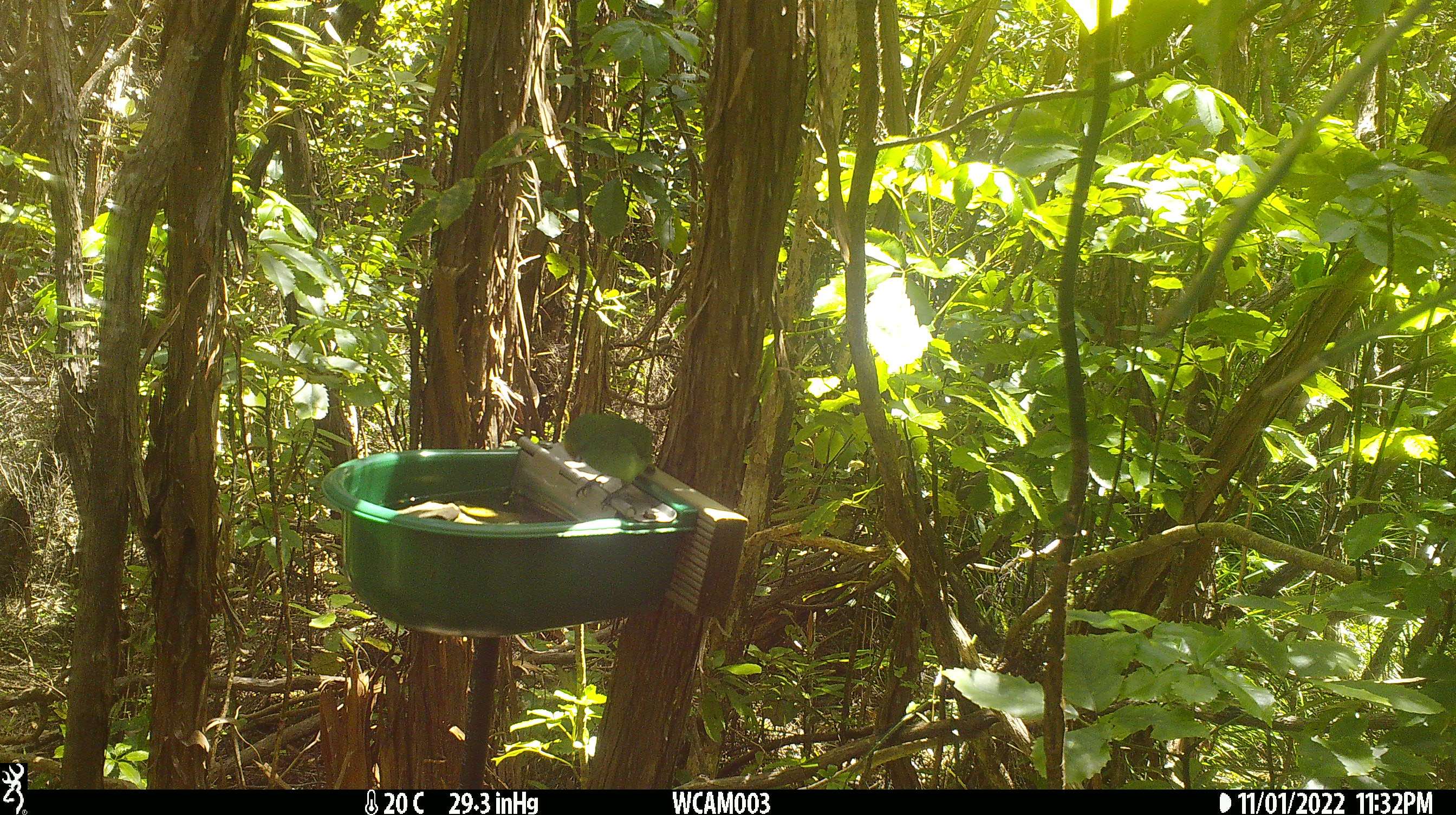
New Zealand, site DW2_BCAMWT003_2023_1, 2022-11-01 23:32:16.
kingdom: Animalia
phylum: Chordata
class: Aves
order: Psittaciformes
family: Psittaculidae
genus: Cyanoramphus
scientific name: Cyanoramphus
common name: parakeet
Parakeet (Cyanoramphus).